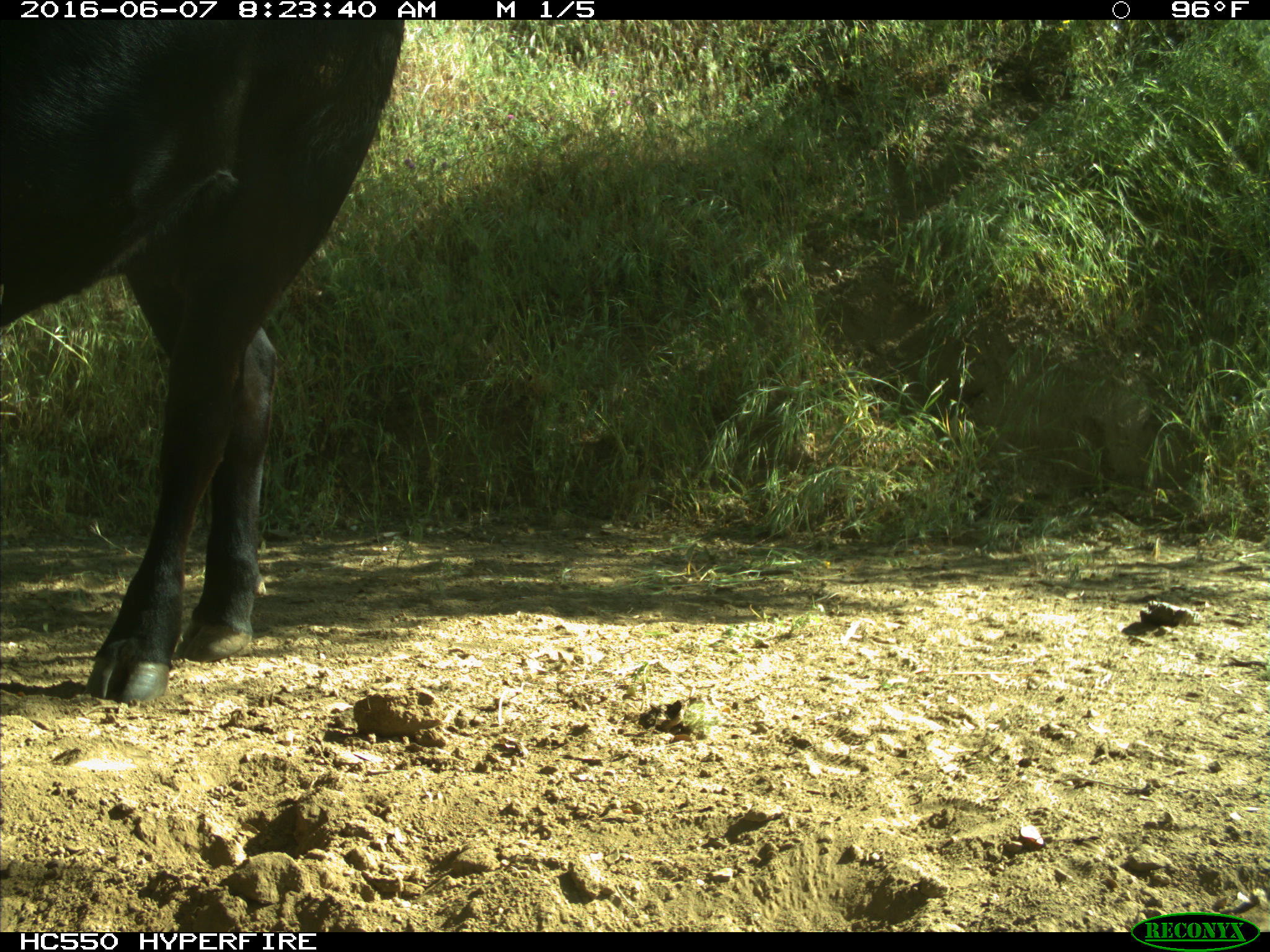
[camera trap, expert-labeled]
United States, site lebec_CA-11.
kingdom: Animalia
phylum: Chordata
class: Mammalia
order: Artiodactyla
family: Bovidae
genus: Bos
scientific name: Bos taurus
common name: domestic cow